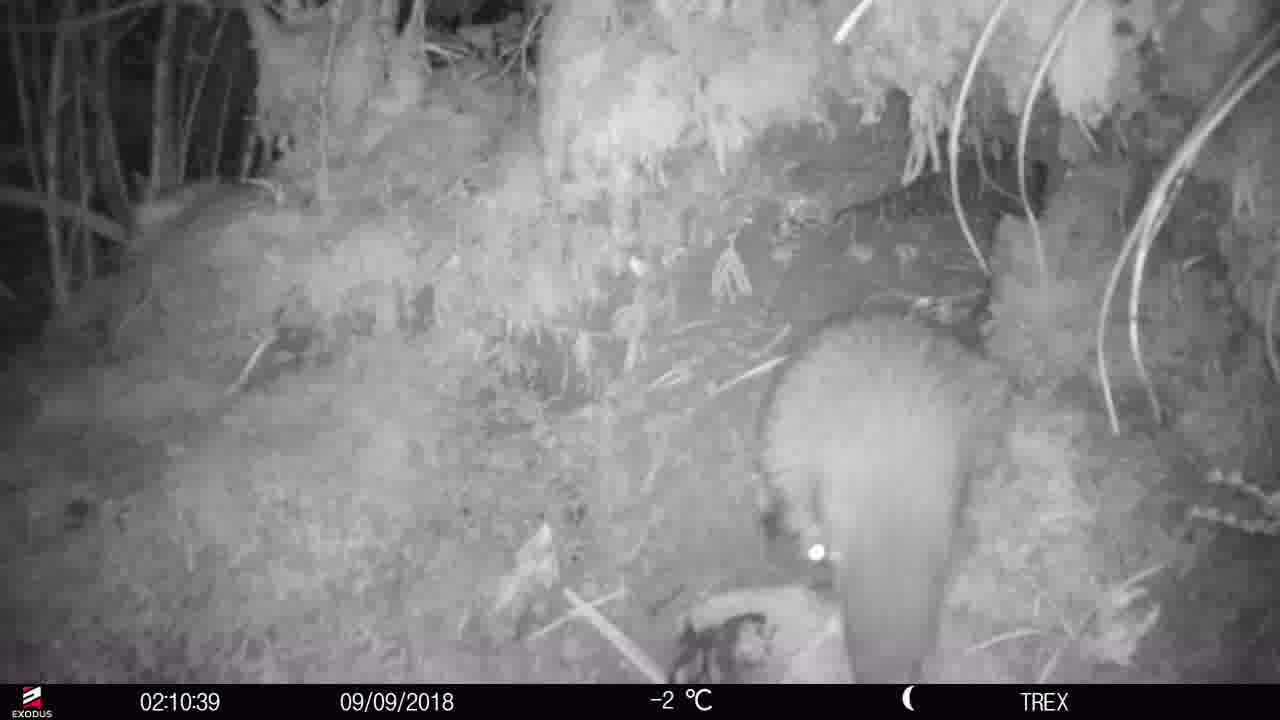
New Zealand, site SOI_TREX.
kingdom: Animalia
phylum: Chordata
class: Aves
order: Apterygiformes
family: Apterygidae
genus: Apteryx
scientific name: Apteryx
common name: kiwi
Kiwi (Apteryx).